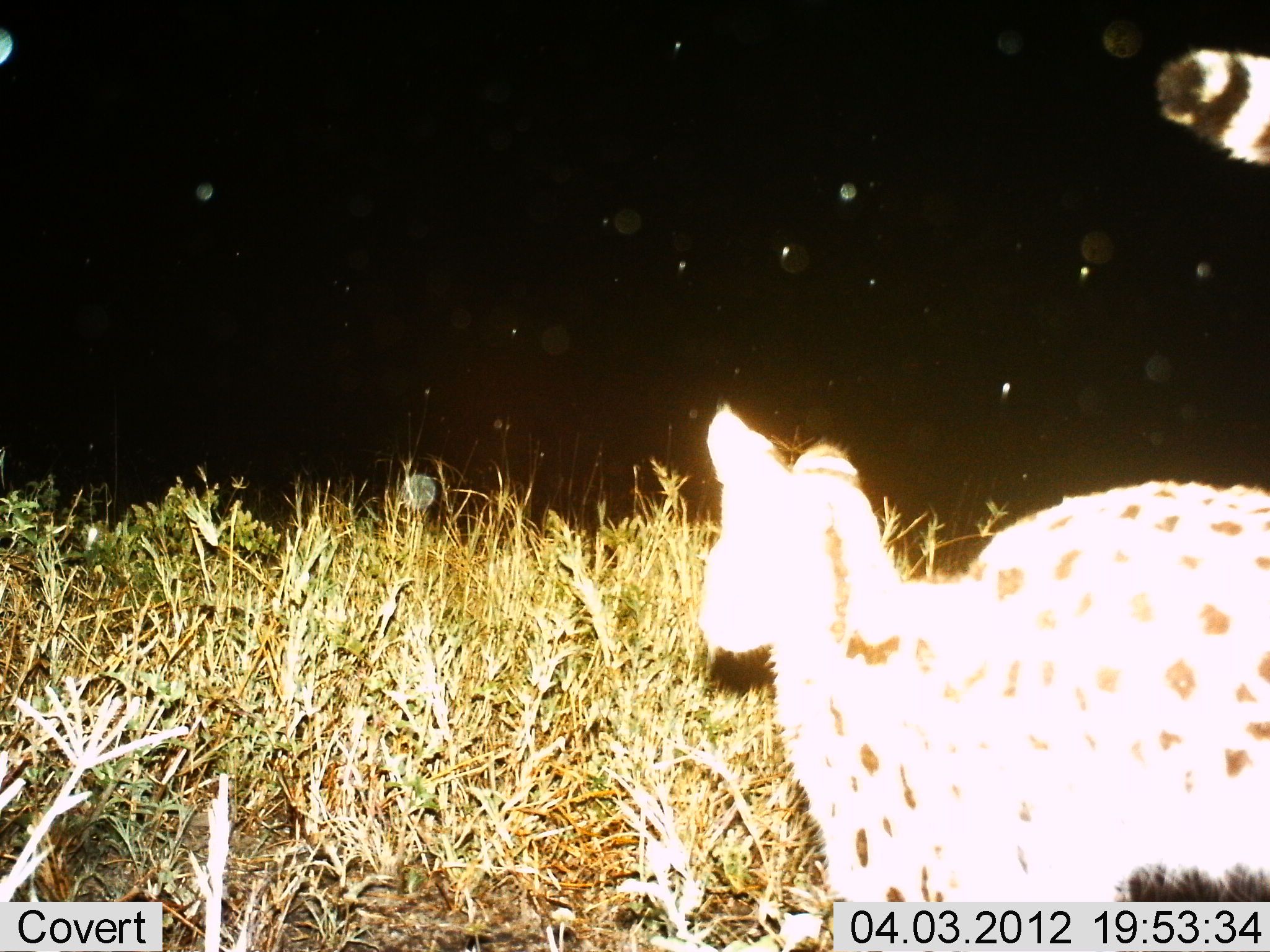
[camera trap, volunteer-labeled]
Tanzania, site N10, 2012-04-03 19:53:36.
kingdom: Animalia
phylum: Chordata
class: Mammalia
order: Carnivora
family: Felidae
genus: Leptailurus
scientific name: Leptailurus serval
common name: serval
Serval (Leptailurus serval), count 1. Behavior (volunteer vote fractions): standing 53%, resting 0%, moving 53%, interacting 0%. Young present (vote fraction): 0%. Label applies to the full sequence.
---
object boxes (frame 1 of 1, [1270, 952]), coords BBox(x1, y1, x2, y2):
animal: BBox(702, 48, 1270, 897)